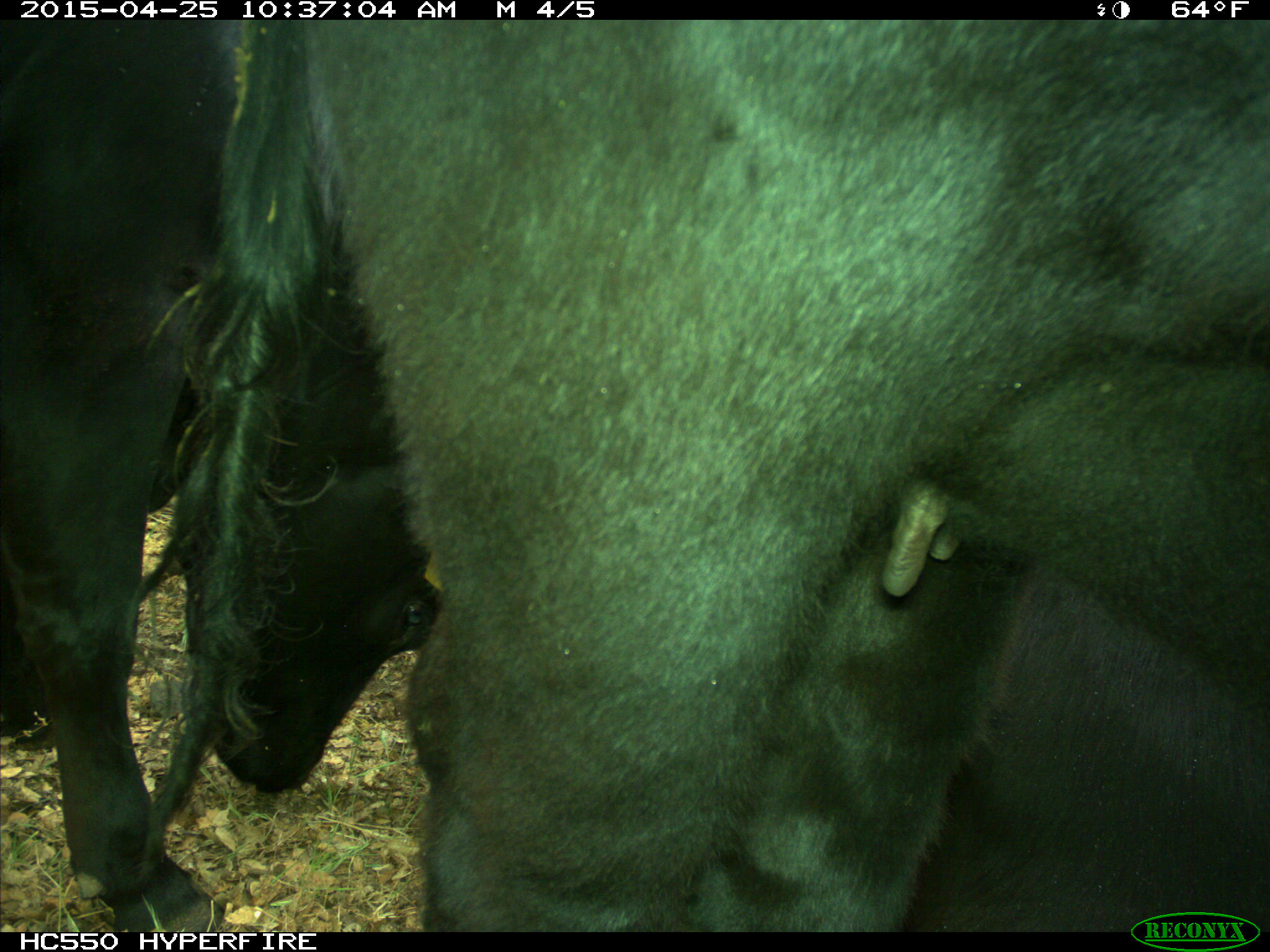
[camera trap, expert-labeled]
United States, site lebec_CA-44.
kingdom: Animalia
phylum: Chordata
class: Mammalia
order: Artiodactyla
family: Suidae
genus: Sus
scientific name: Sus scrofa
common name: wild boar